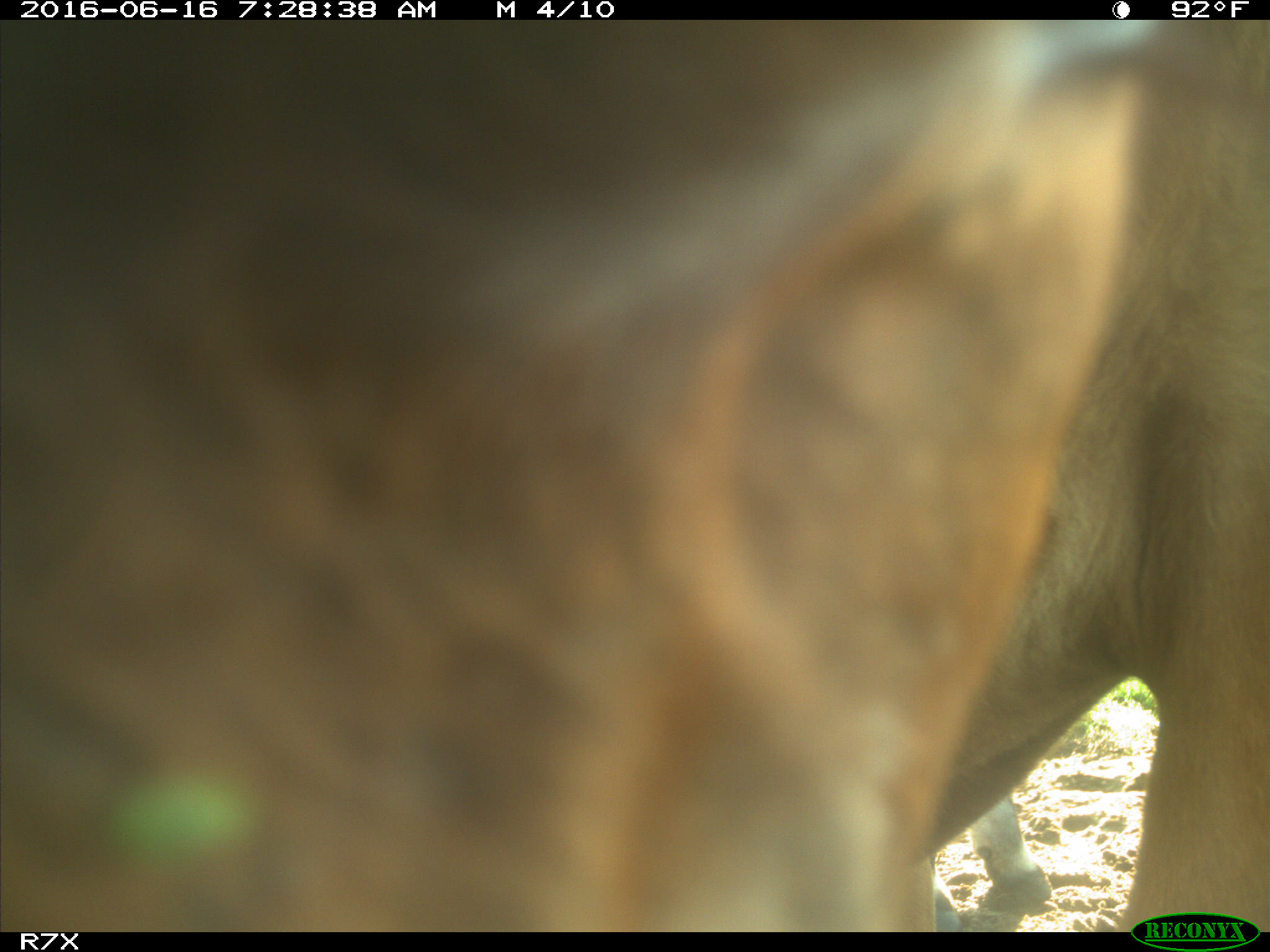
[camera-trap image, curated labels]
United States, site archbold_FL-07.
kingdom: Animalia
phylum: Chordata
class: Mammalia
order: Artiodactyla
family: Bovidae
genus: Bos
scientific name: Bos taurus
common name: domestic cow